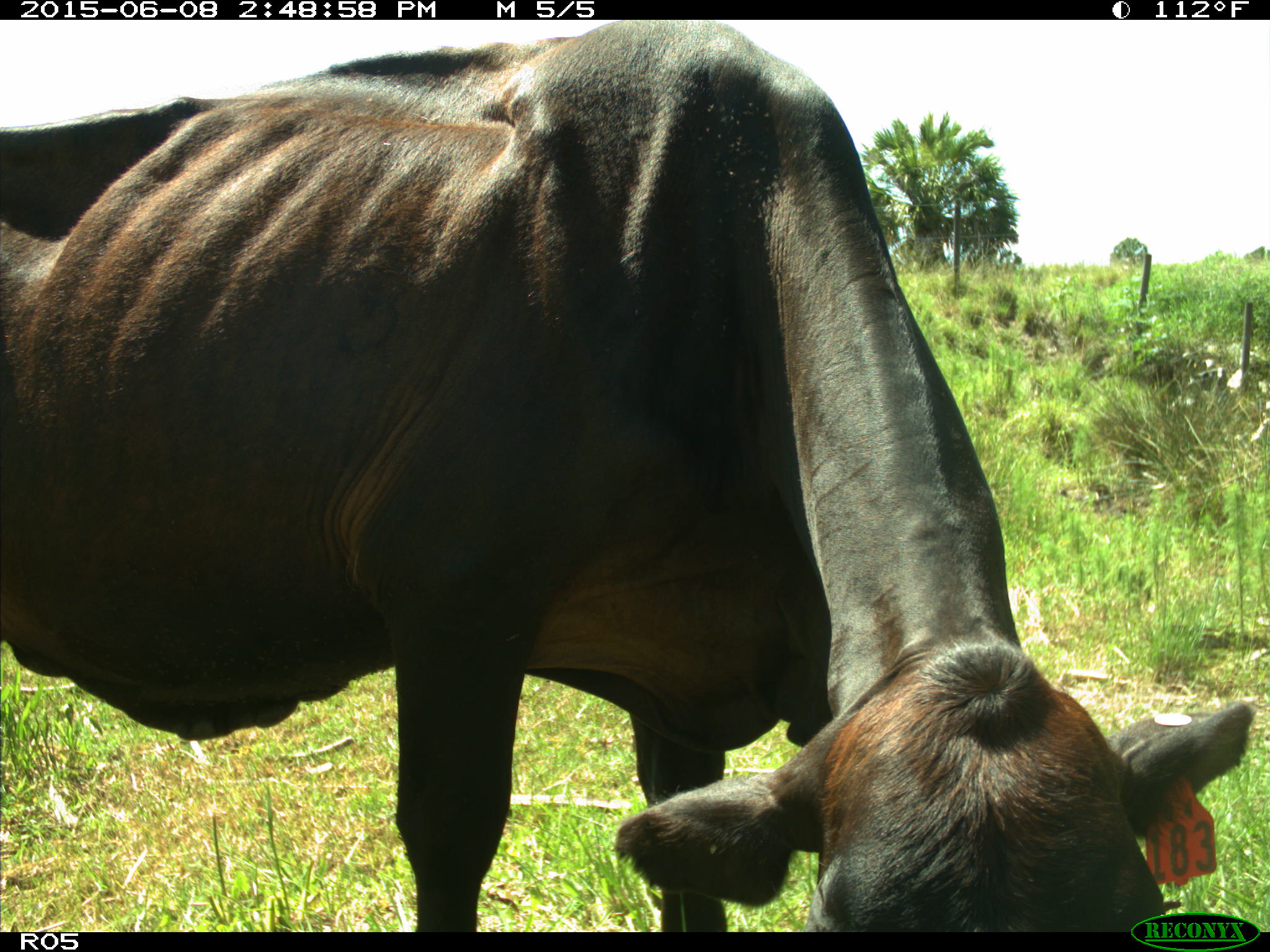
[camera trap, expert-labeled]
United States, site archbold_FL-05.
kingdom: Animalia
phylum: Chordata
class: Mammalia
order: Artiodactyla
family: Bovidae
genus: Bos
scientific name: Bos taurus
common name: domestic cow